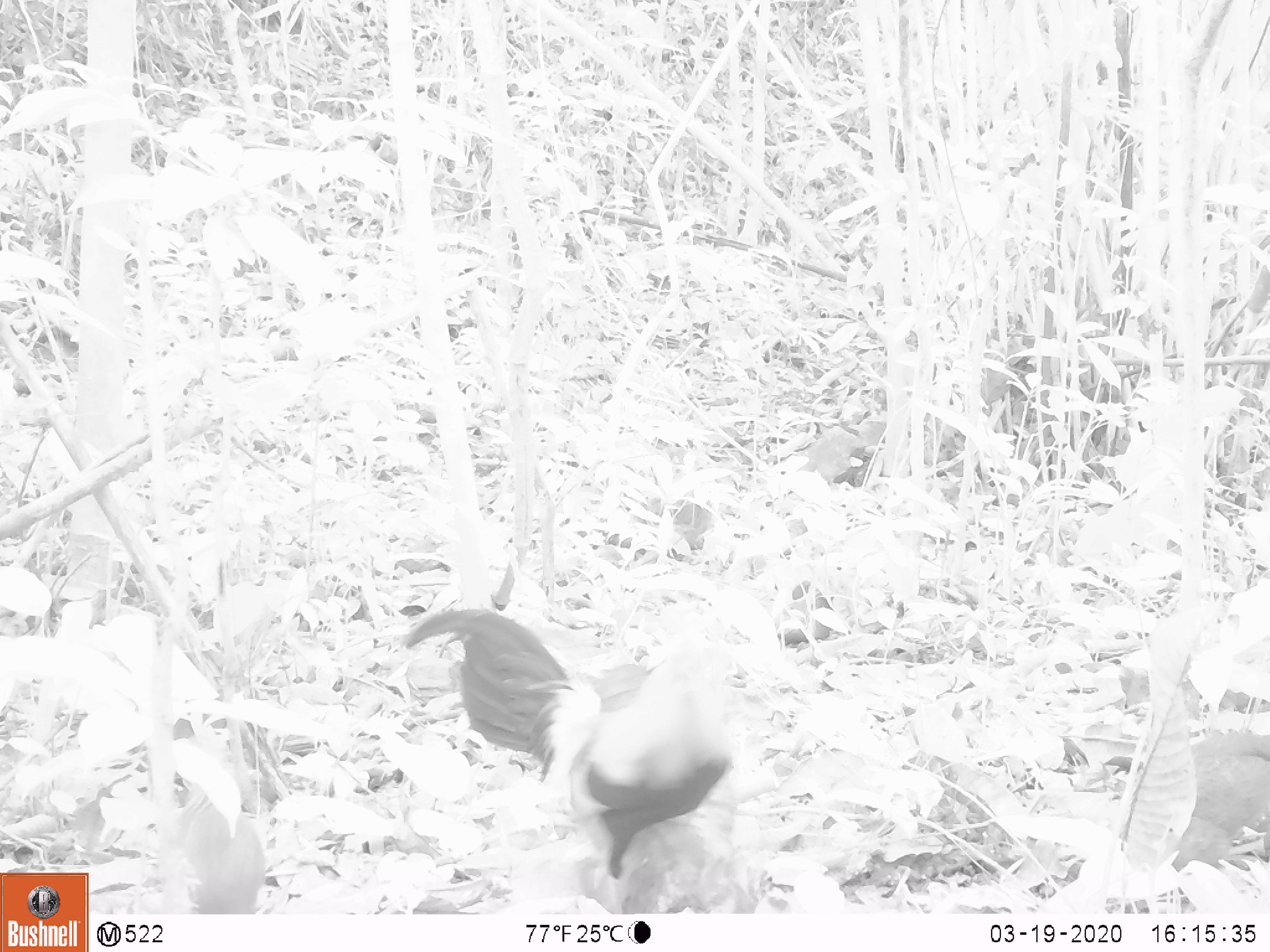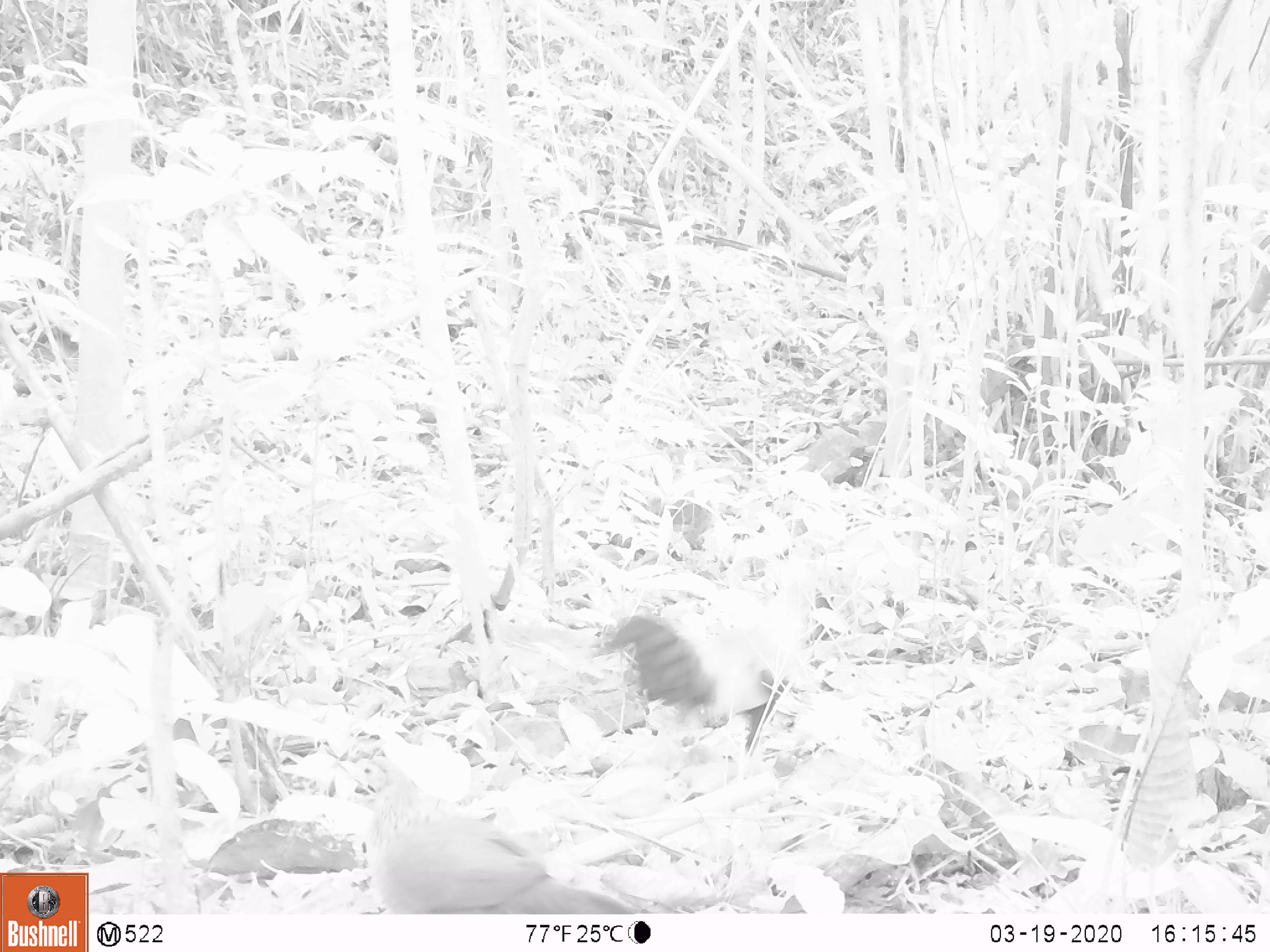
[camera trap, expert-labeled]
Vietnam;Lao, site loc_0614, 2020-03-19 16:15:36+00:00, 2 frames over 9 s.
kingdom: Animalia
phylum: Chordata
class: Aves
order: Galliformes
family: Phasianidae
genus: Gallus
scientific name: Gallus gallus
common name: red junglefowl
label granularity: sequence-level